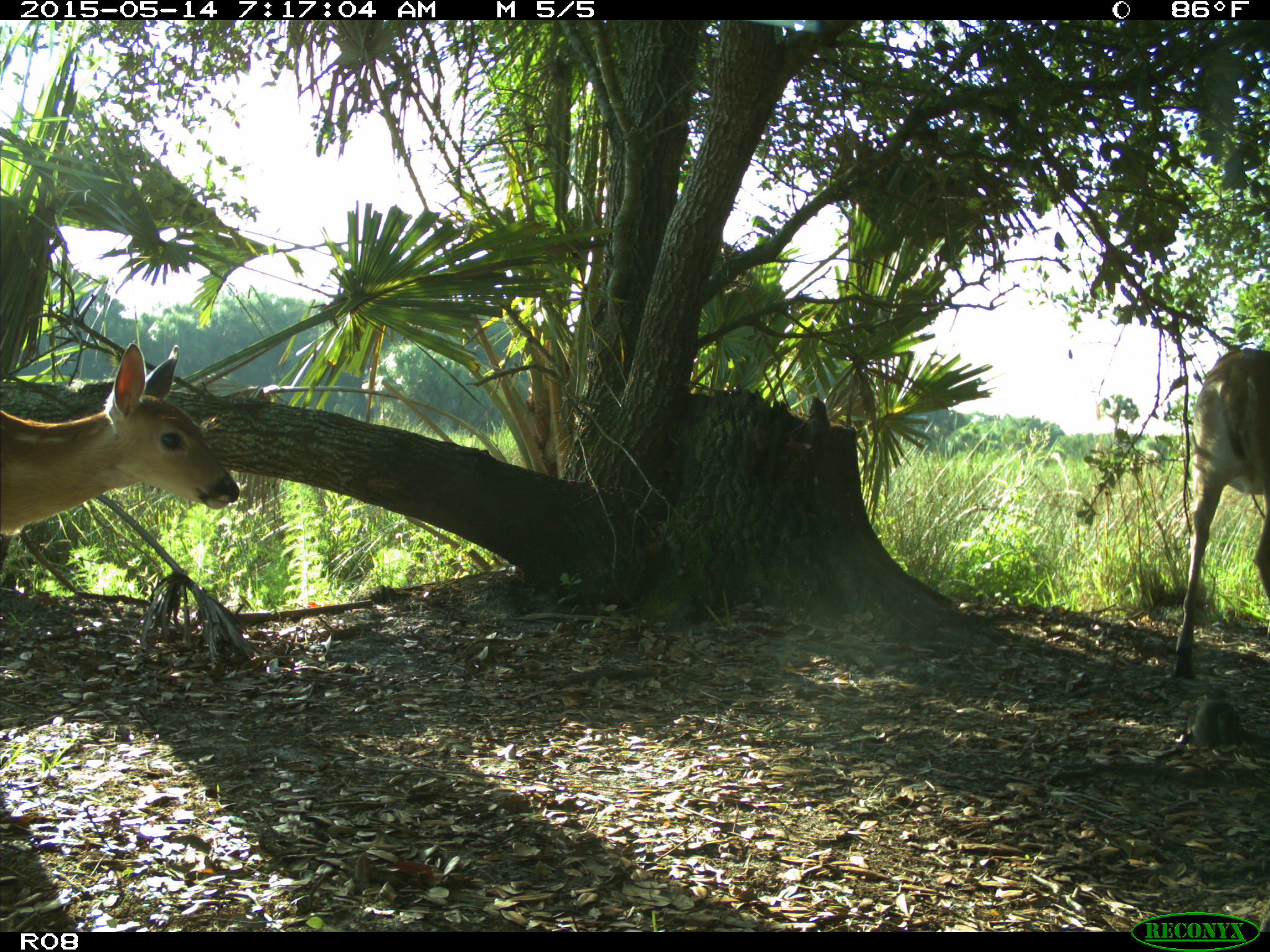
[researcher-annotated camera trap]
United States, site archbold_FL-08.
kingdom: Animalia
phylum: Chordata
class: Mammalia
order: Artiodactyla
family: Cervidae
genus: Odocoileus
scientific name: Odocoileus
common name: deer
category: unidentified deer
Unidentified deer (deer) (Odocoileus).